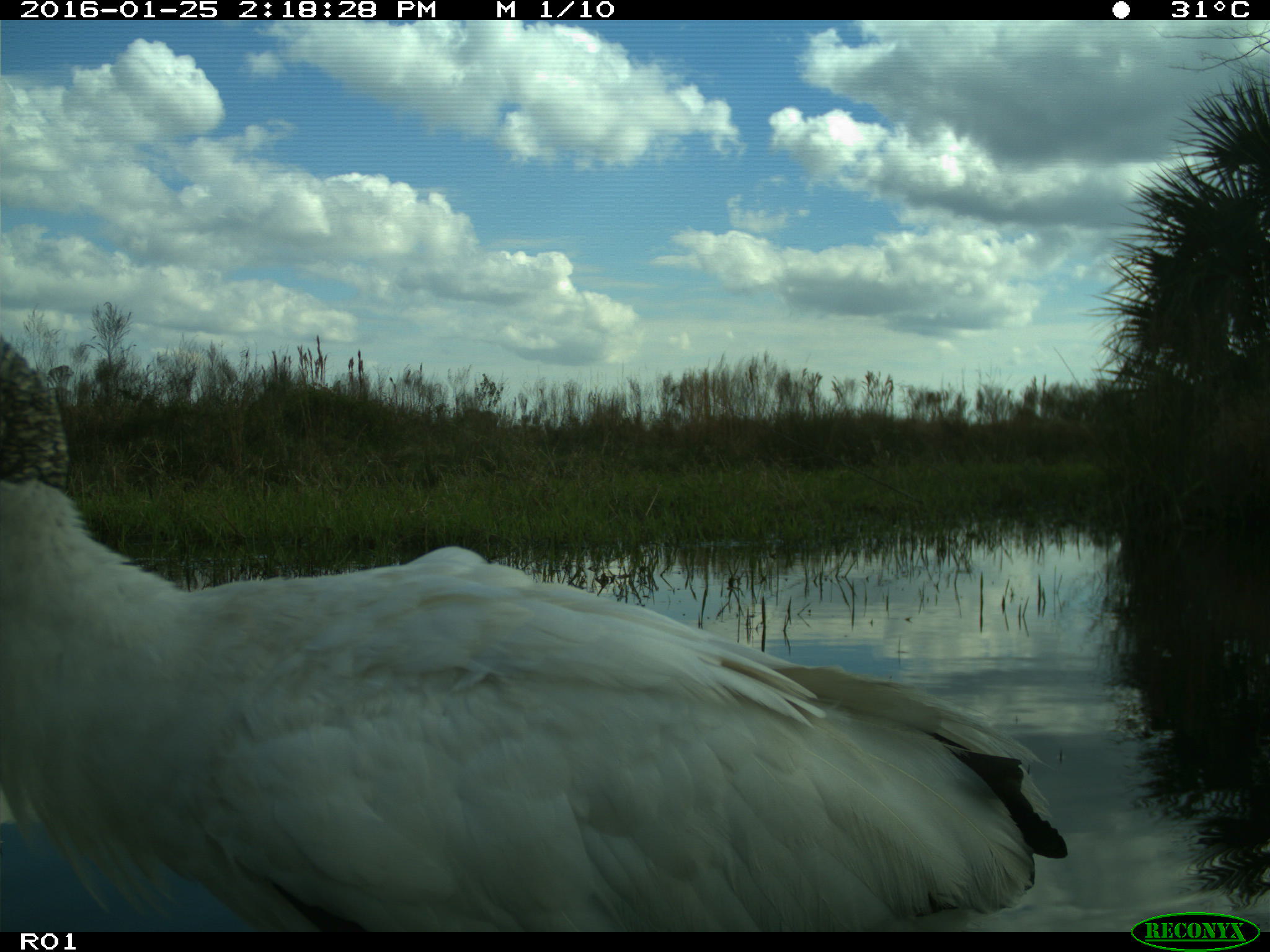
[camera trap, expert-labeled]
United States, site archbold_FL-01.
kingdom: Animalia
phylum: Chordata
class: Aves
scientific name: Aves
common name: birds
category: unidentified bird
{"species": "unidentified bird (birds) (Aves)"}